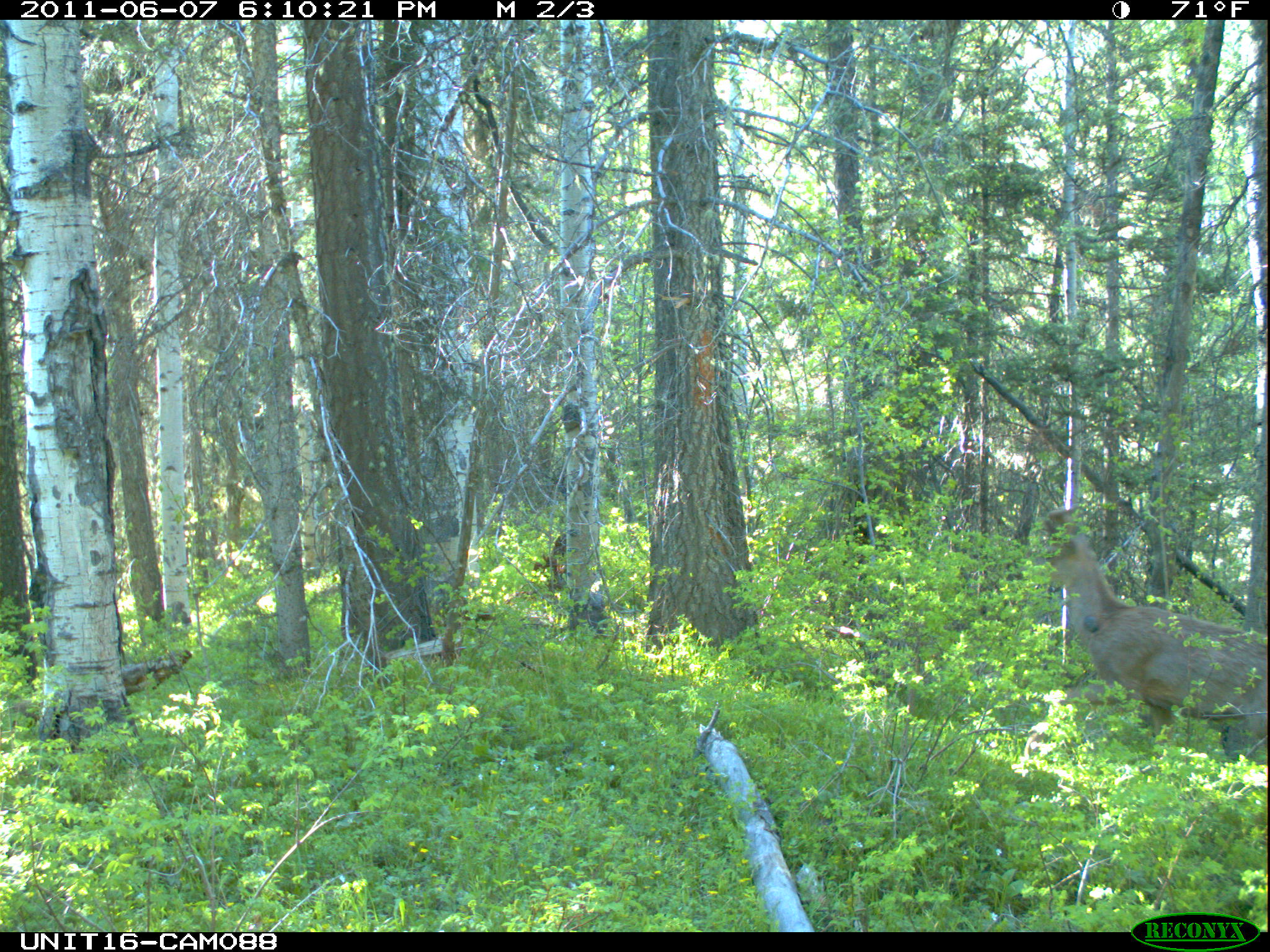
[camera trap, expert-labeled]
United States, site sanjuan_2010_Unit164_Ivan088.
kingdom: Animalia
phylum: Chordata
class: Mammalia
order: Artiodactyla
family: Cervidae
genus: Odocoileus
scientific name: Odocoileus hemionus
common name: mule deer